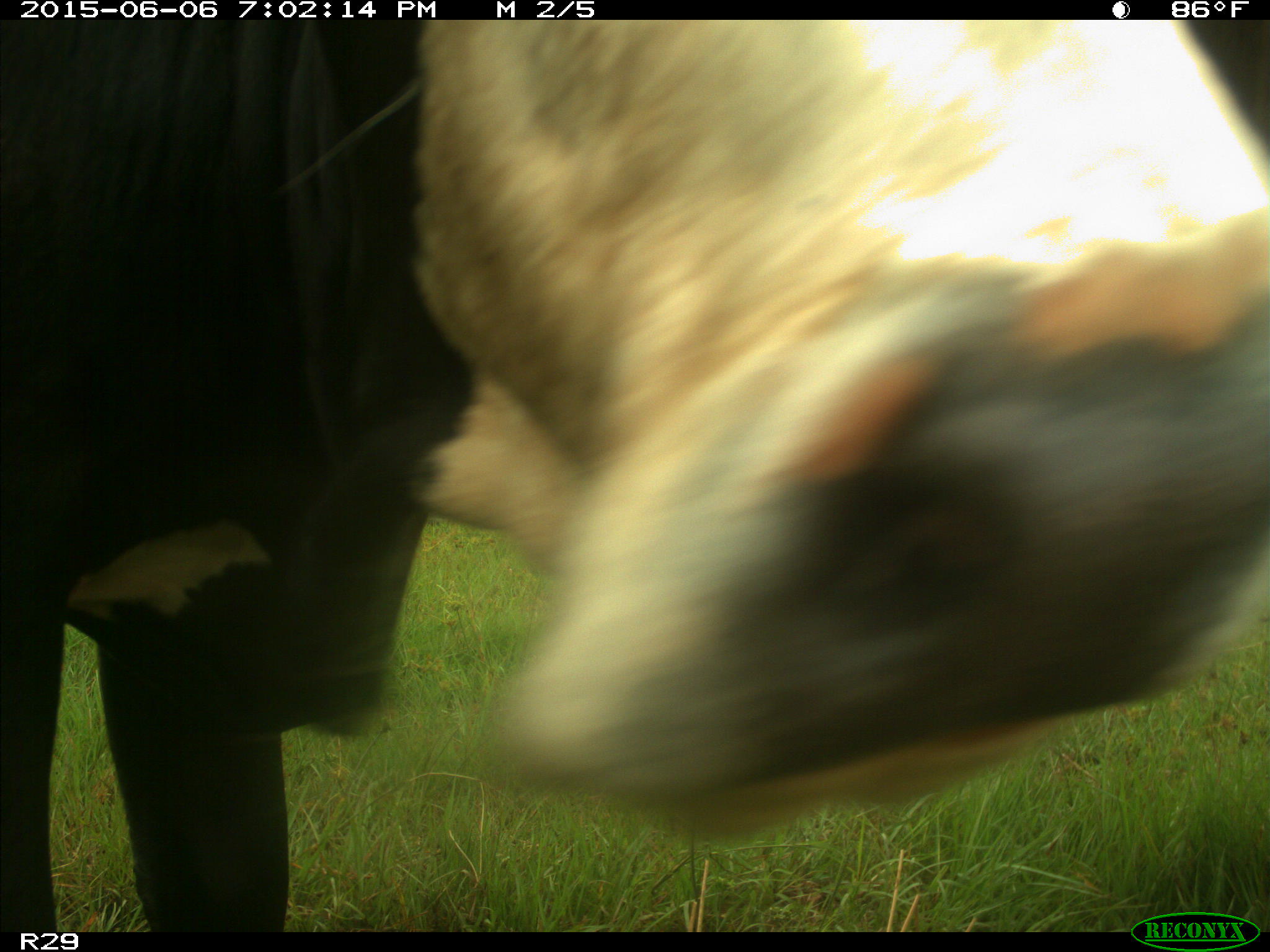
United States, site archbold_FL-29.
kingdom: Animalia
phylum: Chordata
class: Mammalia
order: Artiodactyla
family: Bovidae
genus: Bos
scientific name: Bos taurus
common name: domestic cow